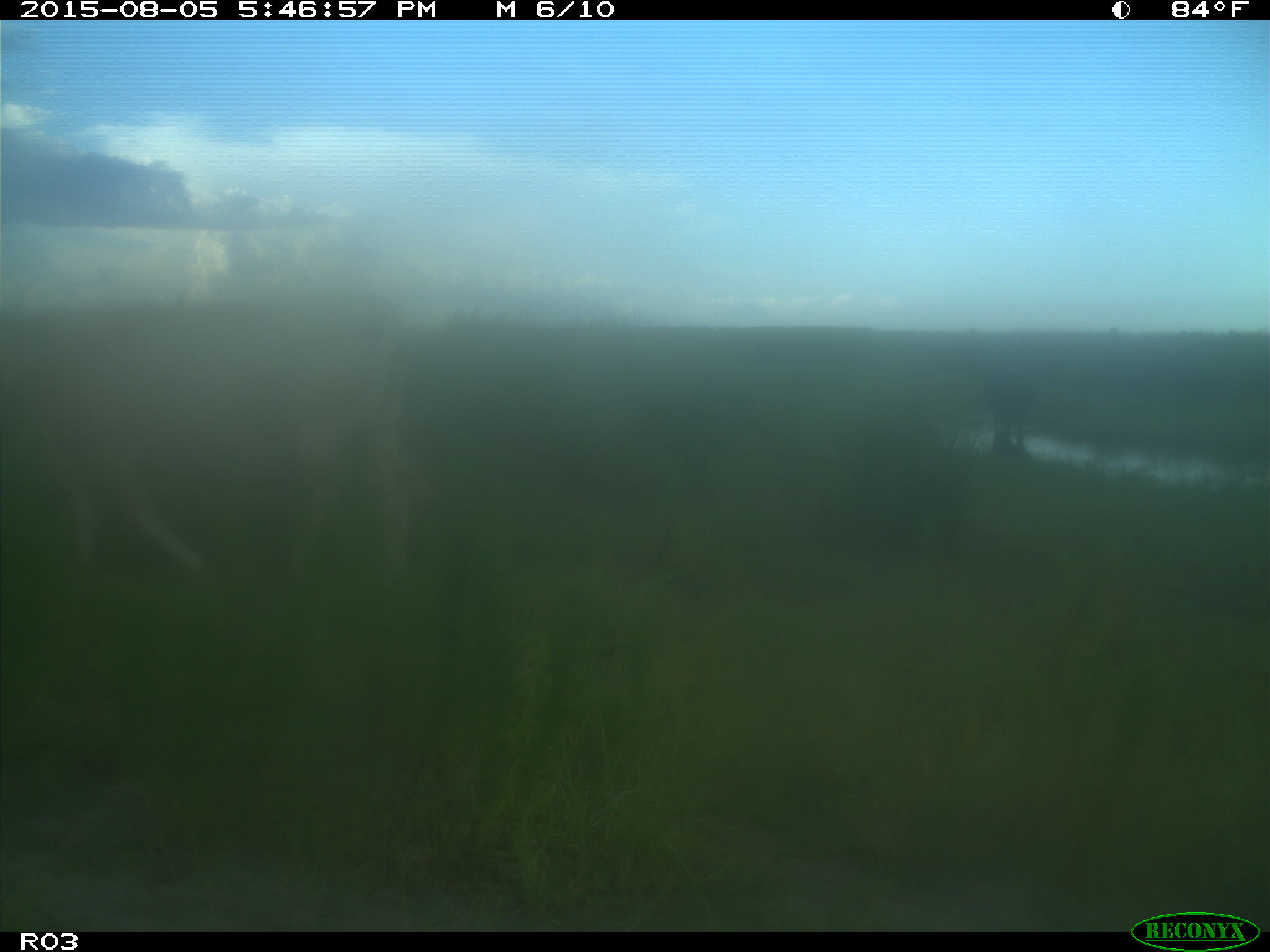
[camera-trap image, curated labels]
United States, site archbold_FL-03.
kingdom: Animalia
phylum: Chordata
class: Mammalia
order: Artiodactyla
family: Bovidae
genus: Bos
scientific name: Bos taurus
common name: domestic cow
Bos taurus (domestic cow).